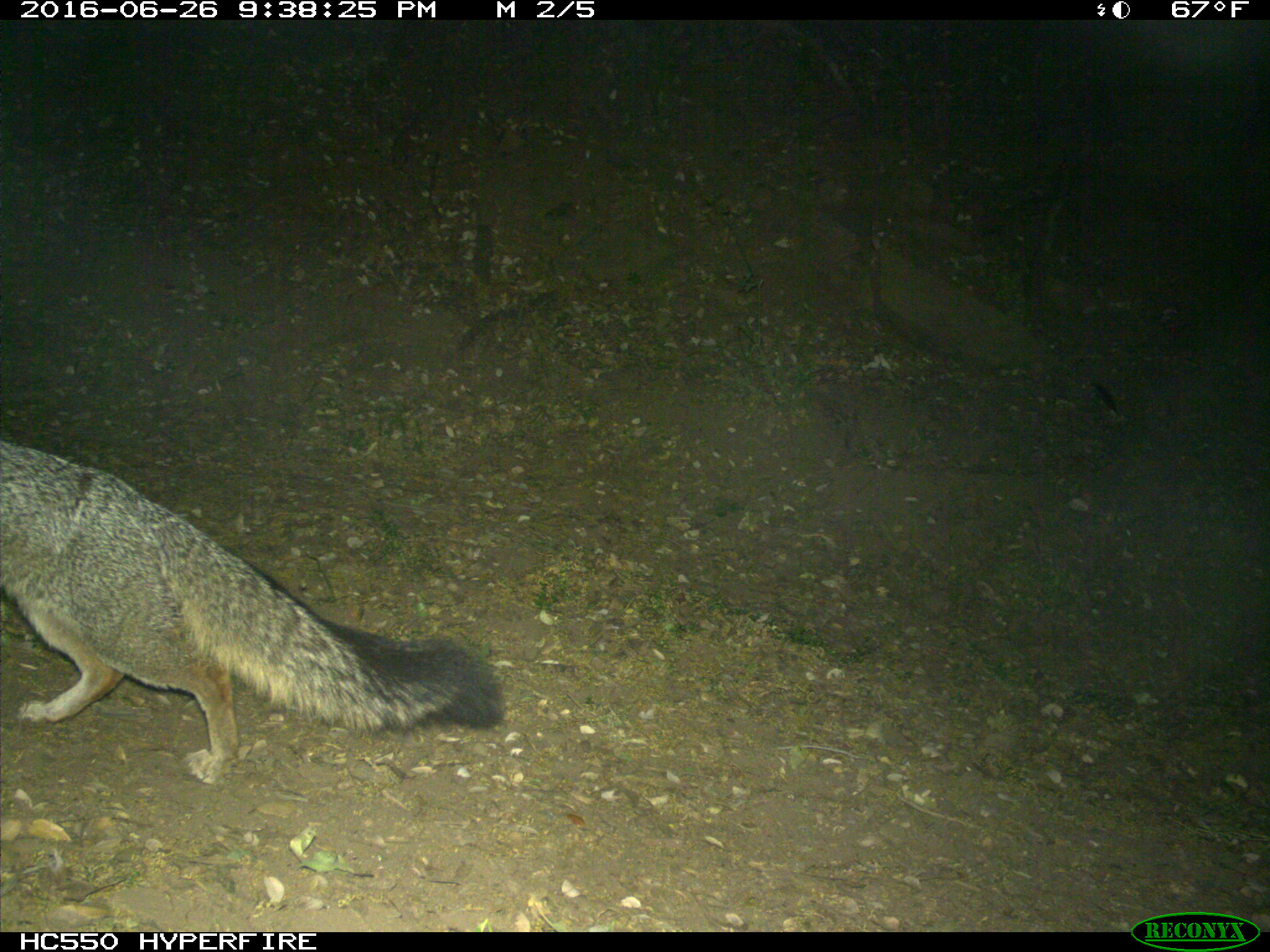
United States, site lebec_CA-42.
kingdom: Animalia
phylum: Chordata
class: Mammalia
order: Carnivora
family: Canidae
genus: Urocyon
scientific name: Urocyon cinereoargenteus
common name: gray fox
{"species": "Urocyon cinereoargenteus (gray fox)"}